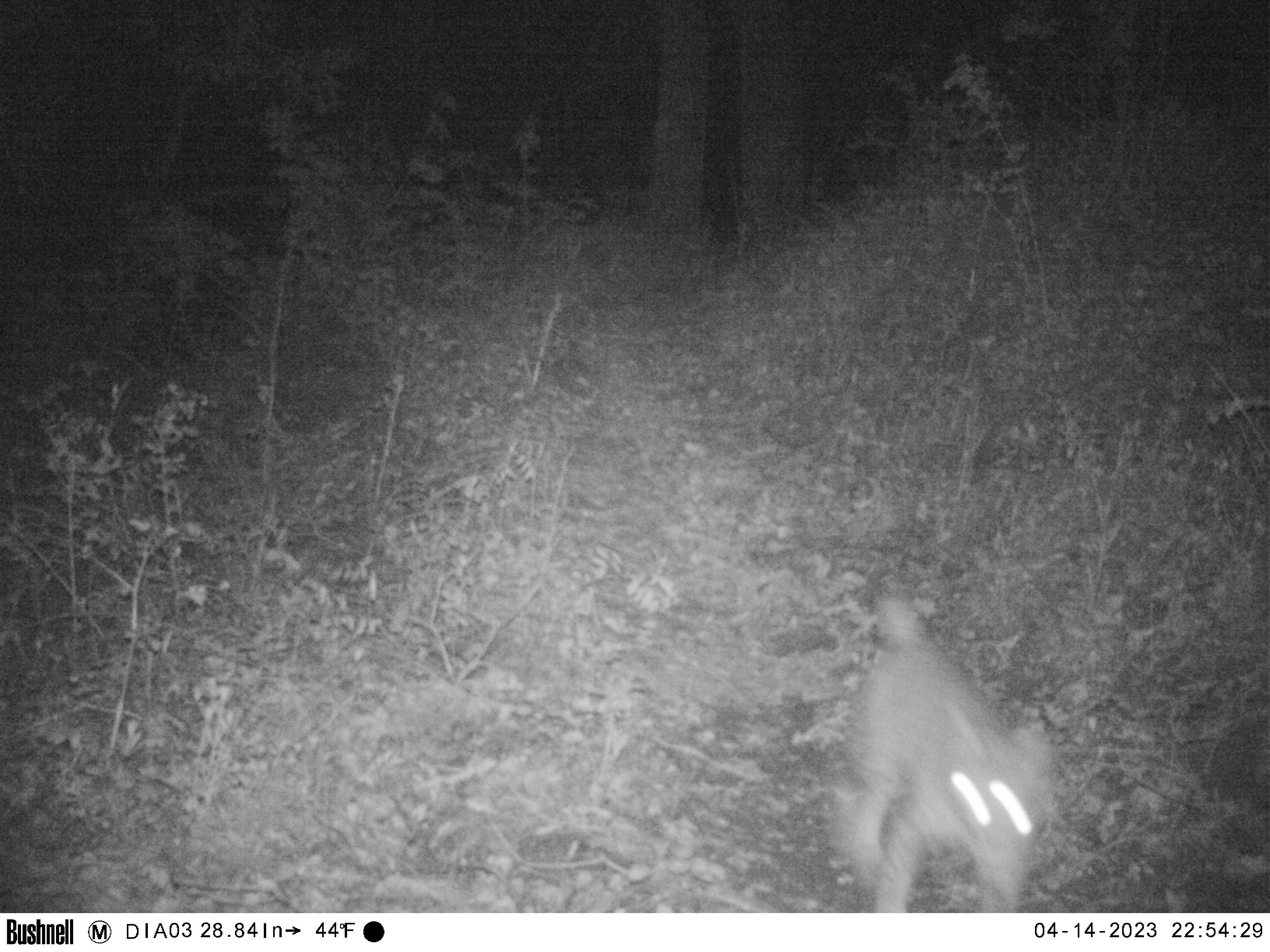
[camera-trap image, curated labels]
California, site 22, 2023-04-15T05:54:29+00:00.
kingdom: Animalia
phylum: Chordata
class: Mammalia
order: Carnivora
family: Felidae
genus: Lynx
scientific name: Lynx rufus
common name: bobcat